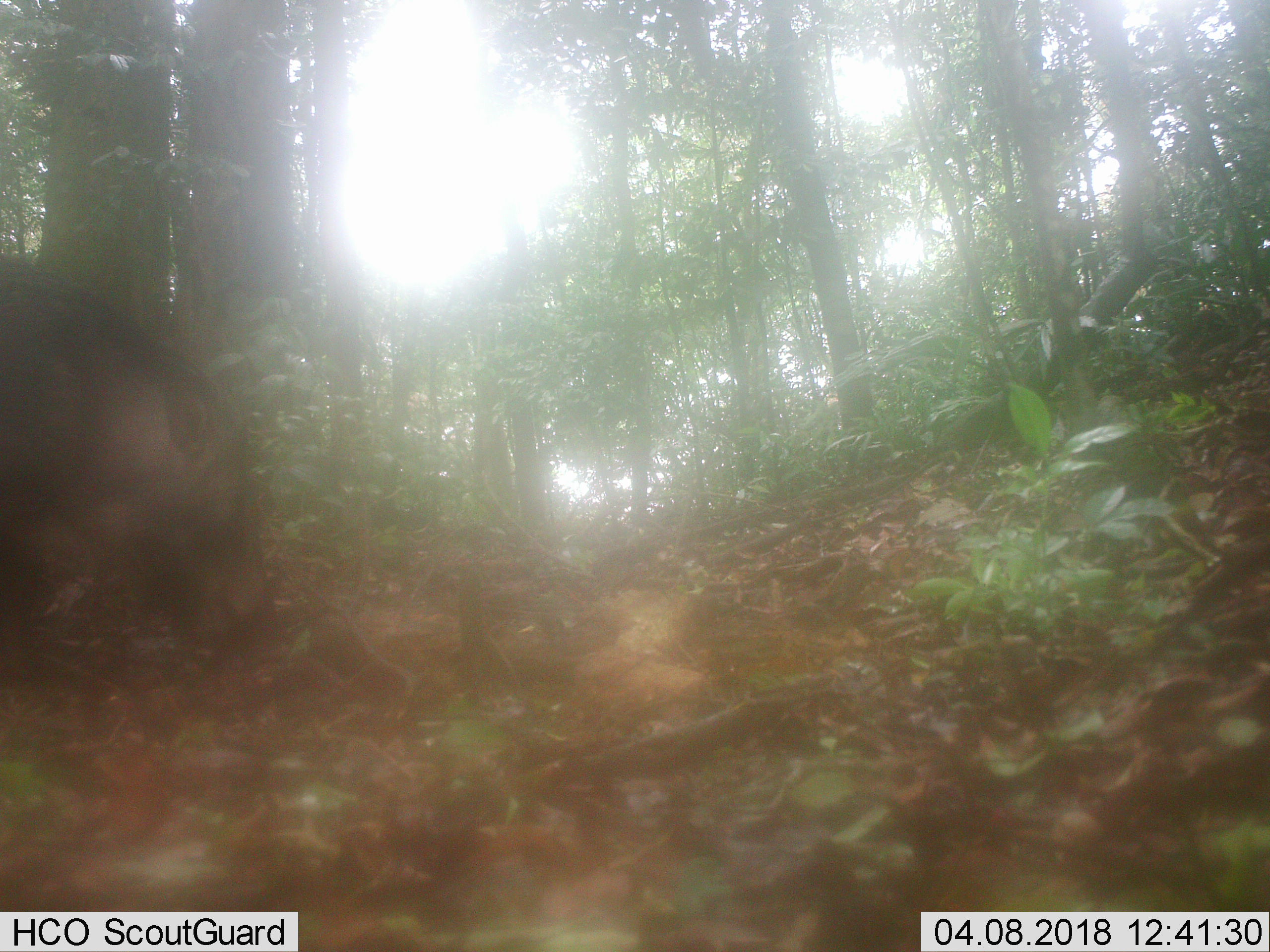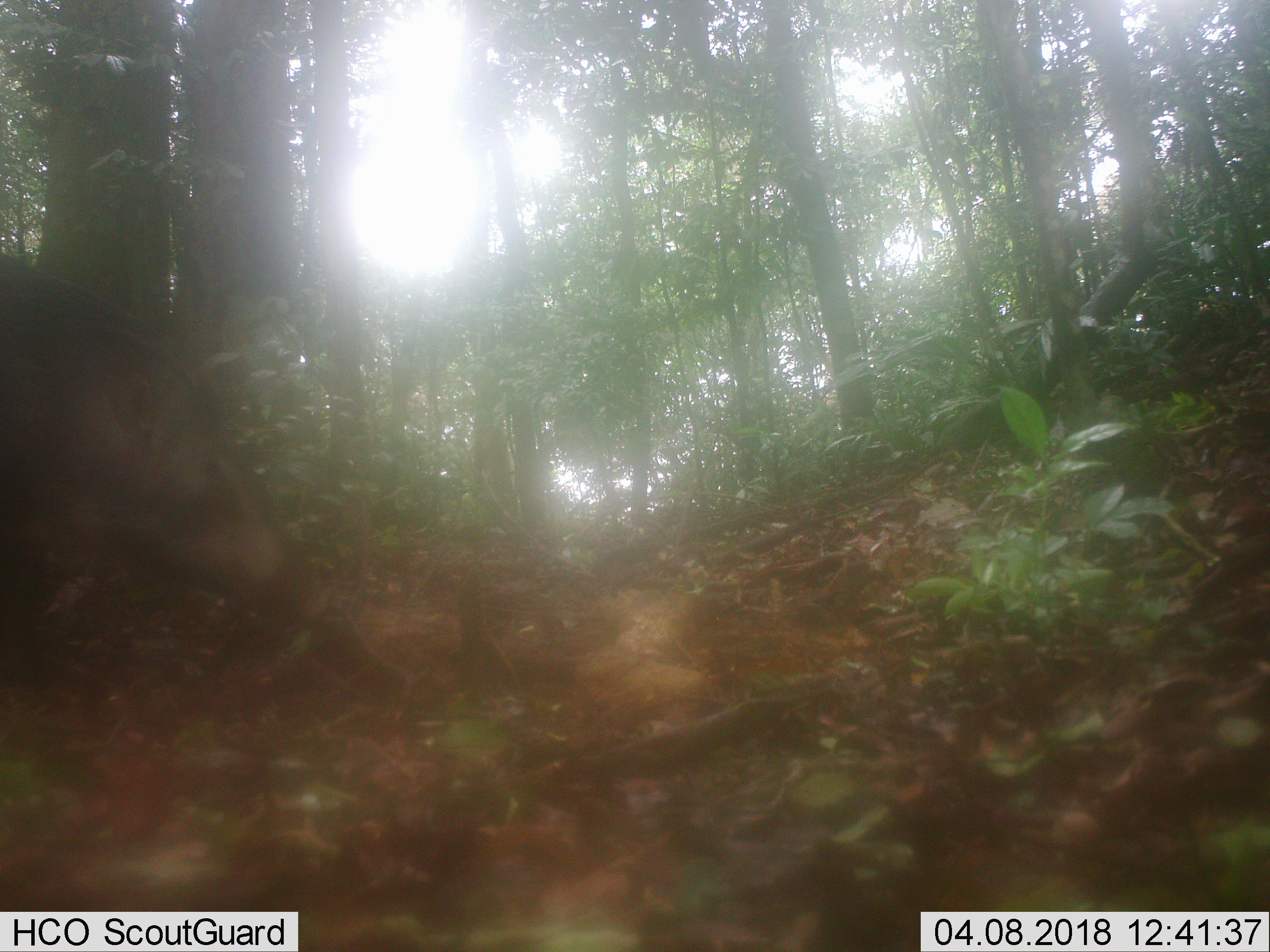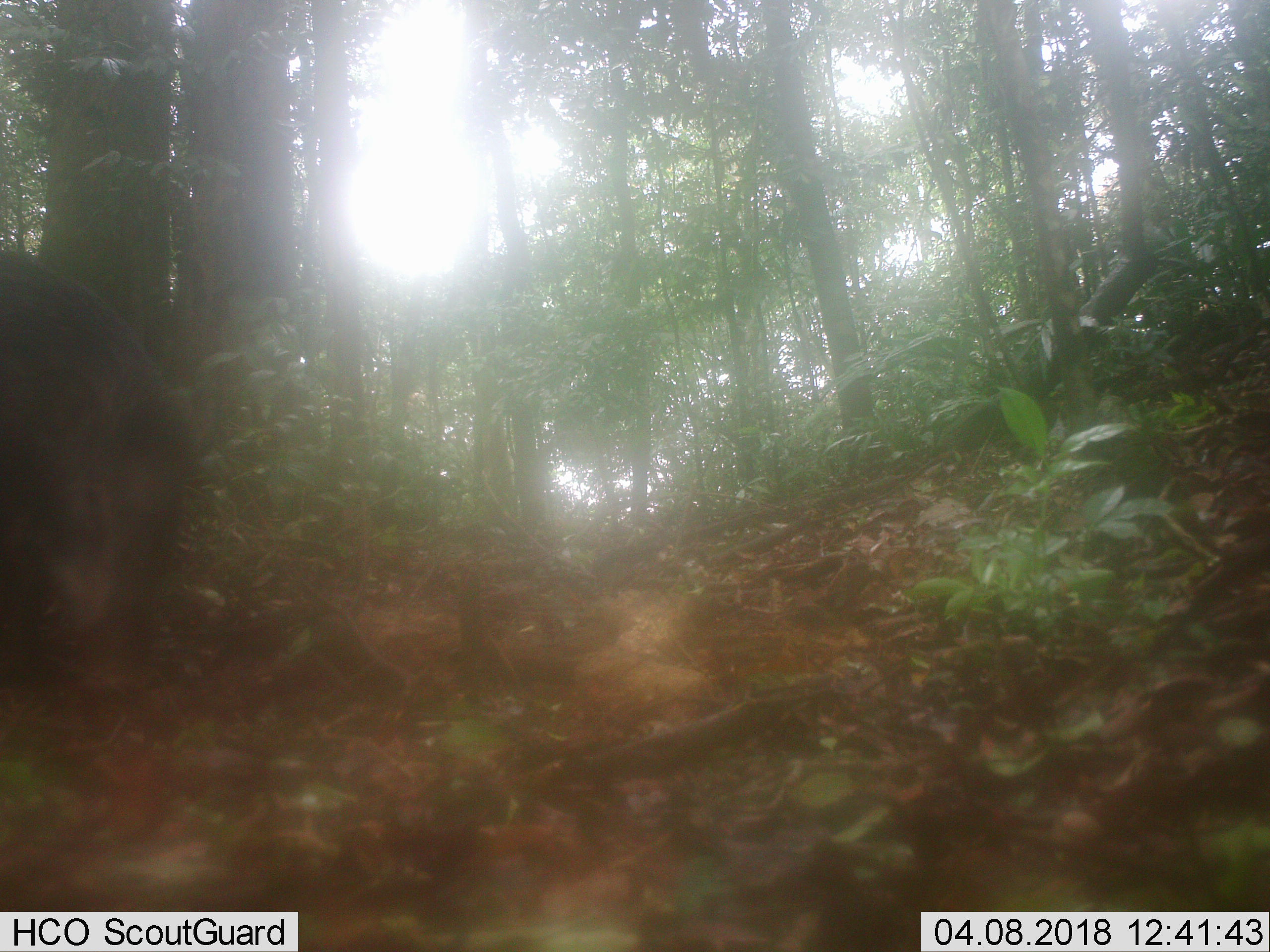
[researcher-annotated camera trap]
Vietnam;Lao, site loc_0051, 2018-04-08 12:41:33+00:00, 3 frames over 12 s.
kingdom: Animalia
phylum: Chordata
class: Mammalia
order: Artiodactyla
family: Suidae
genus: Sus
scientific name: Sus scrofa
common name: eurasian wild pig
Eurasian wild pig (Sus scrofa). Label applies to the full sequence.